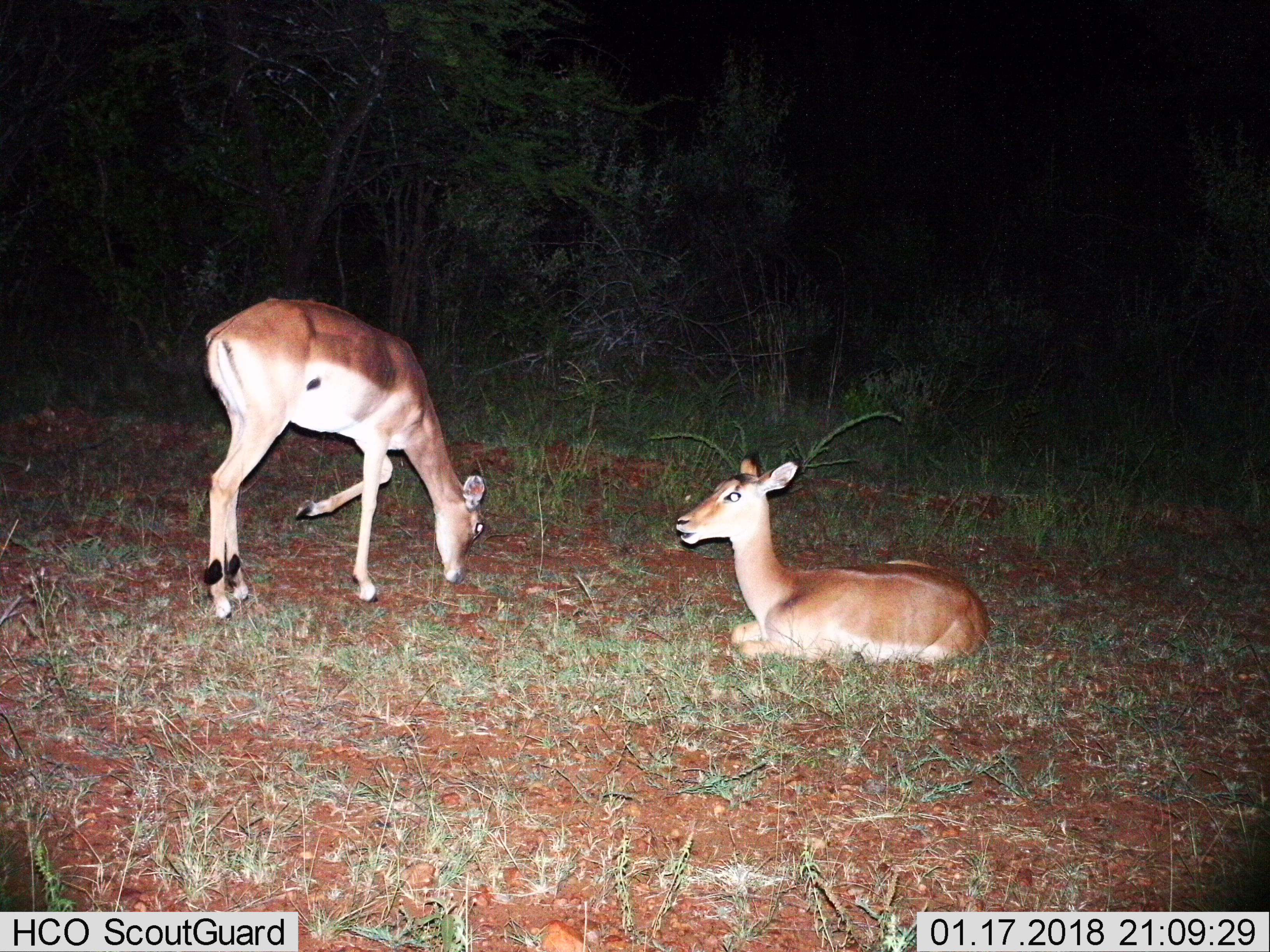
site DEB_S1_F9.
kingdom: Animalia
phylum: Chordata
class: Mammalia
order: Artiodactyla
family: Bovidae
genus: Aepyceros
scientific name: Aepyceros melampus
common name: impala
Impala (Aepyceros melampus), count 2. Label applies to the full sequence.